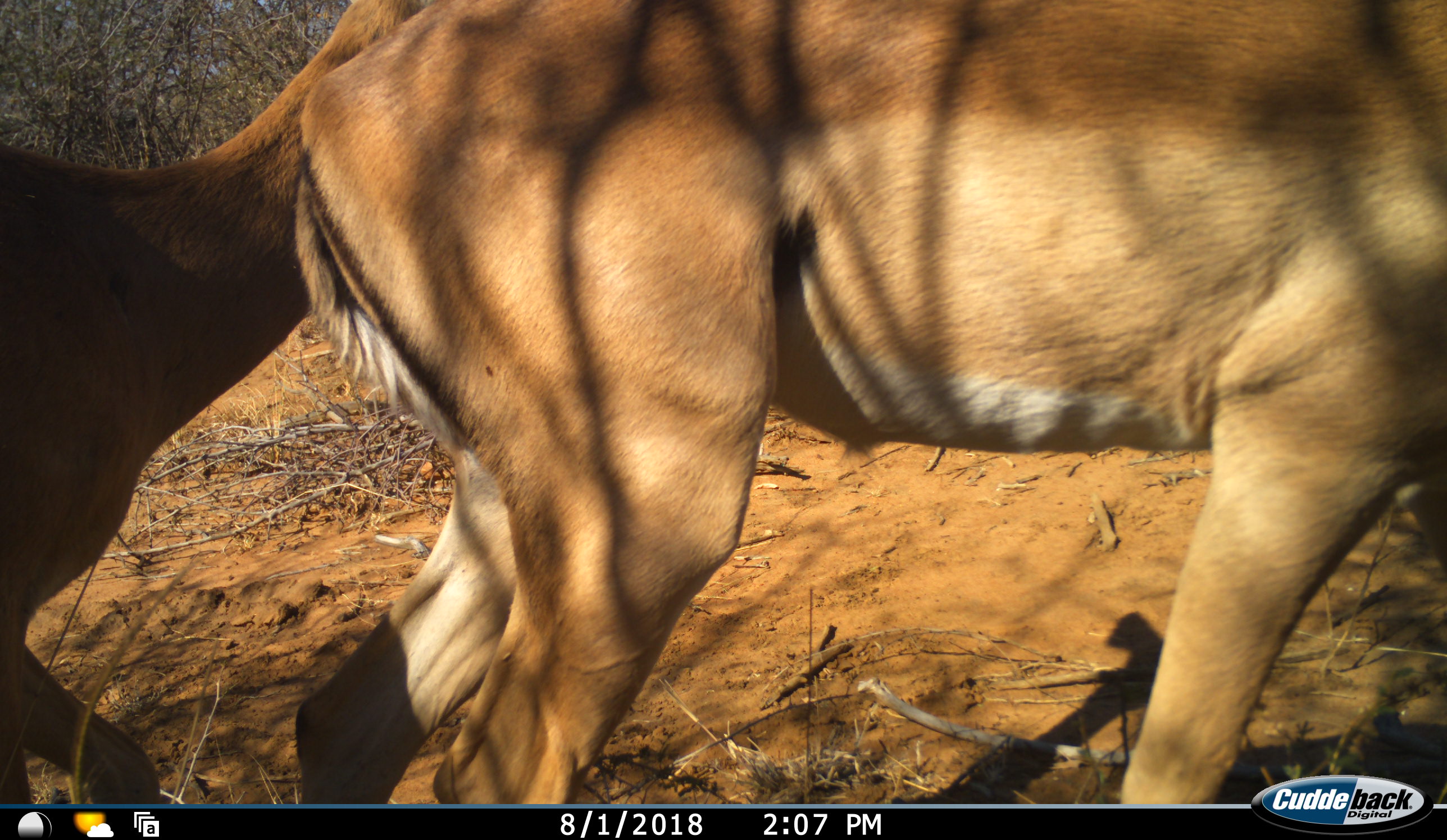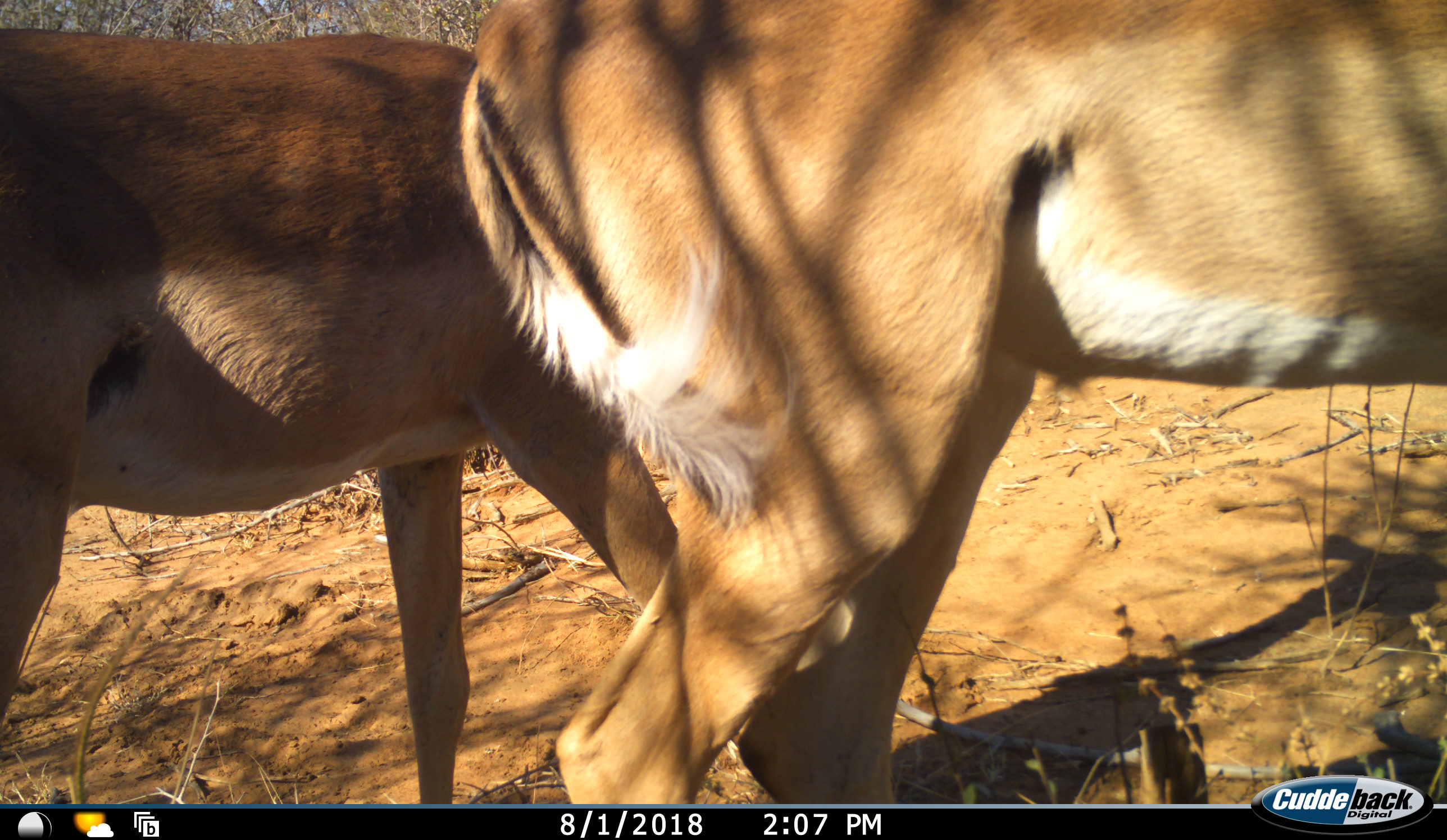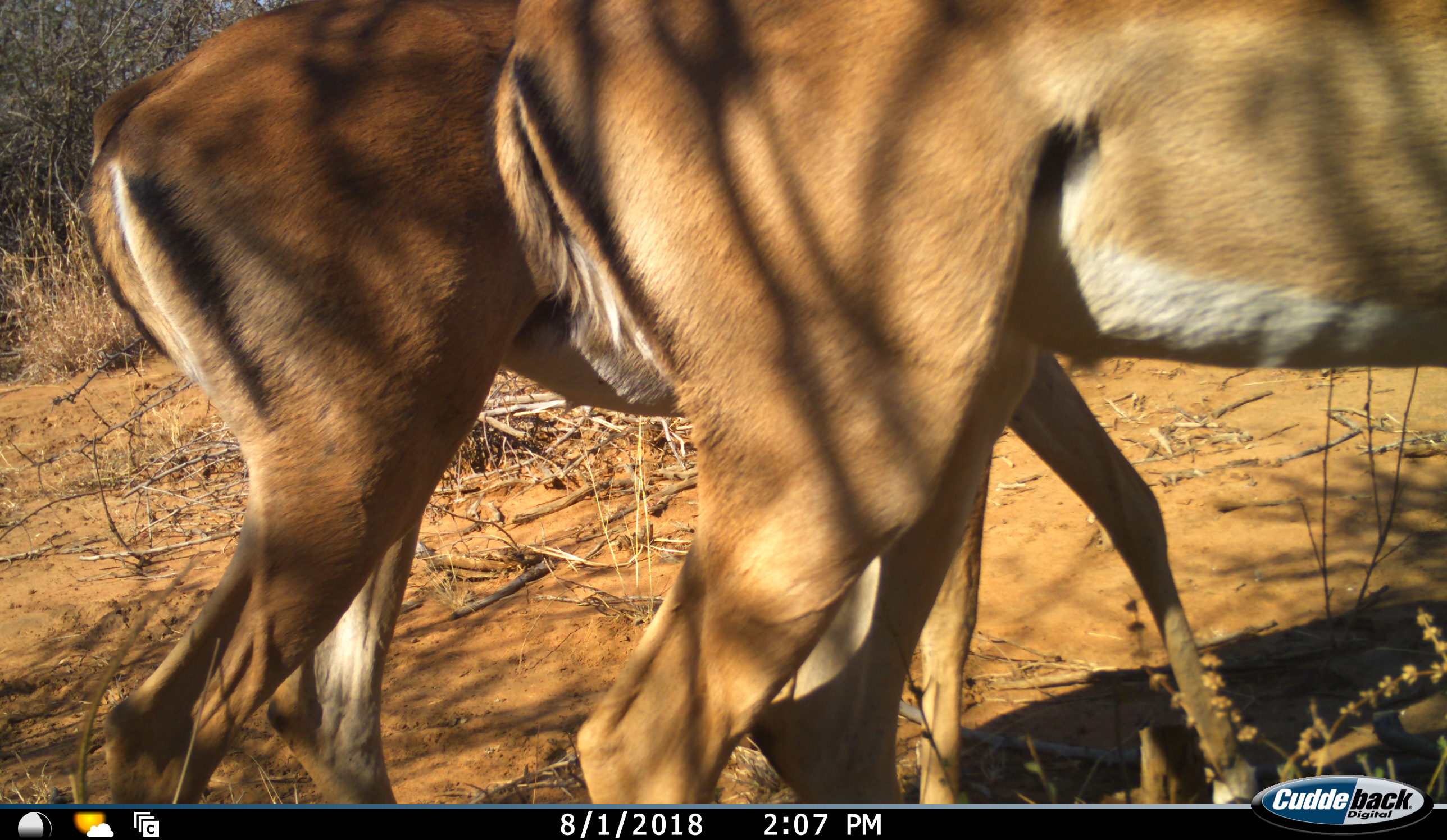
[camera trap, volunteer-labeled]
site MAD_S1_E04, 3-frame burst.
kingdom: Animalia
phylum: Chordata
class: Mammalia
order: Artiodactyla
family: Bovidae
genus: Aepyceros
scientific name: Aepyceros melampus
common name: impala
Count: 2.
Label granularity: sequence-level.